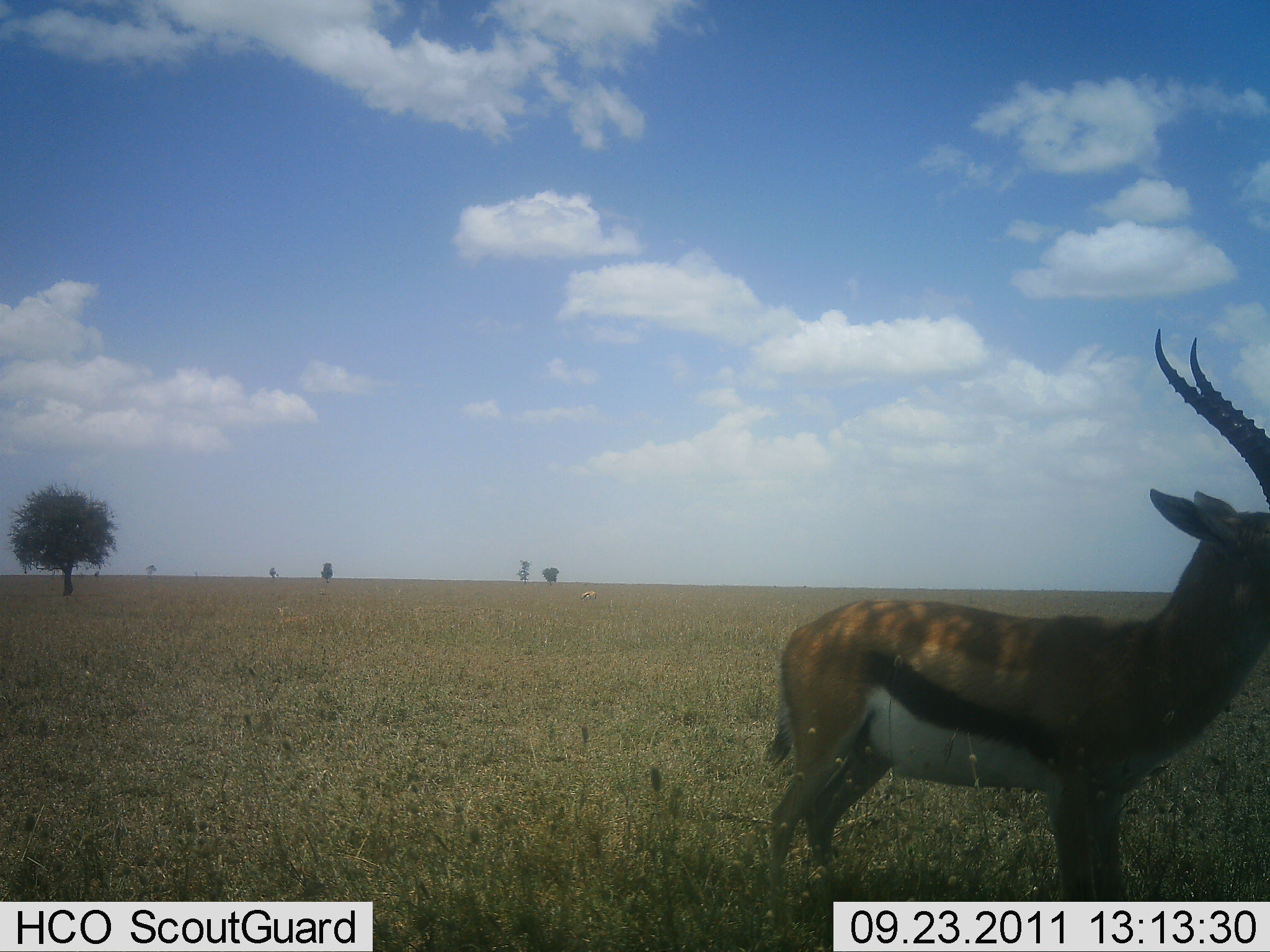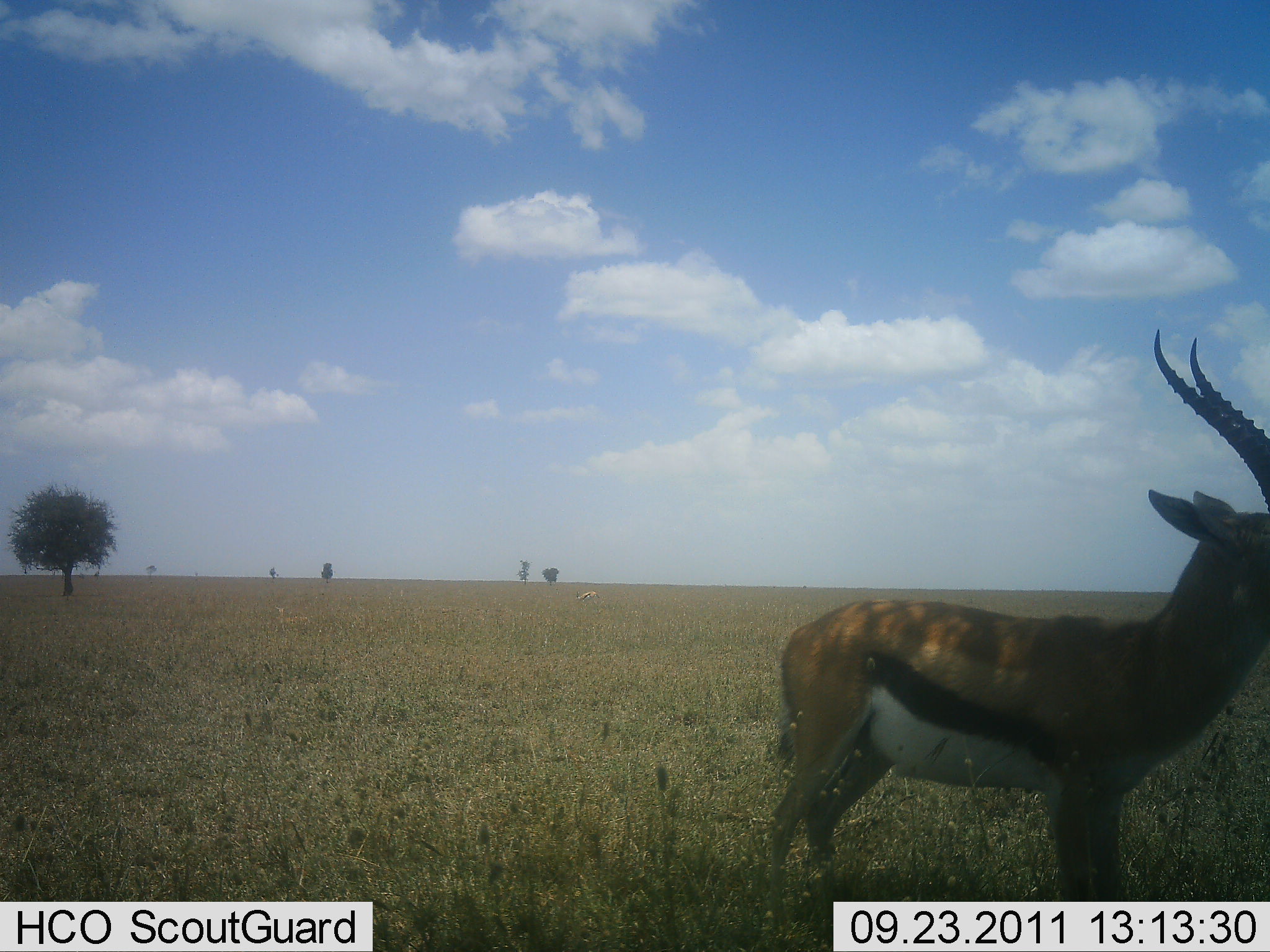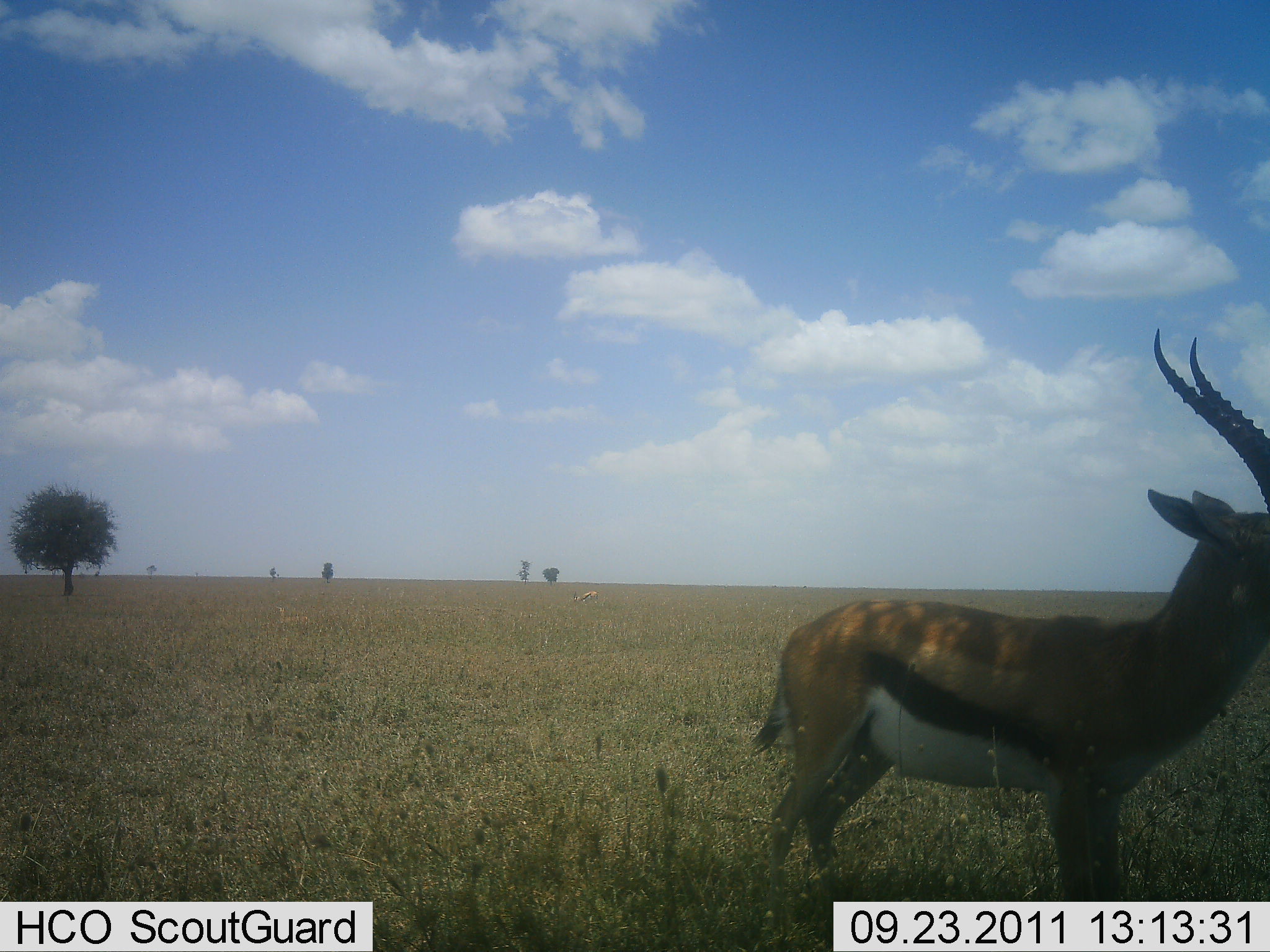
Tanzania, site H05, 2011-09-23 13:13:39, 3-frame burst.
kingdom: Animalia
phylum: Chordata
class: Mammalia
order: Artiodactyla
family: Bovidae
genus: Eudorcas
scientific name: Eudorcas thomsonii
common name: thomson's gazelle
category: gazellethomsons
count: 1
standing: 100%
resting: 8%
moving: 0%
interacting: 0%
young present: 0%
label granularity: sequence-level